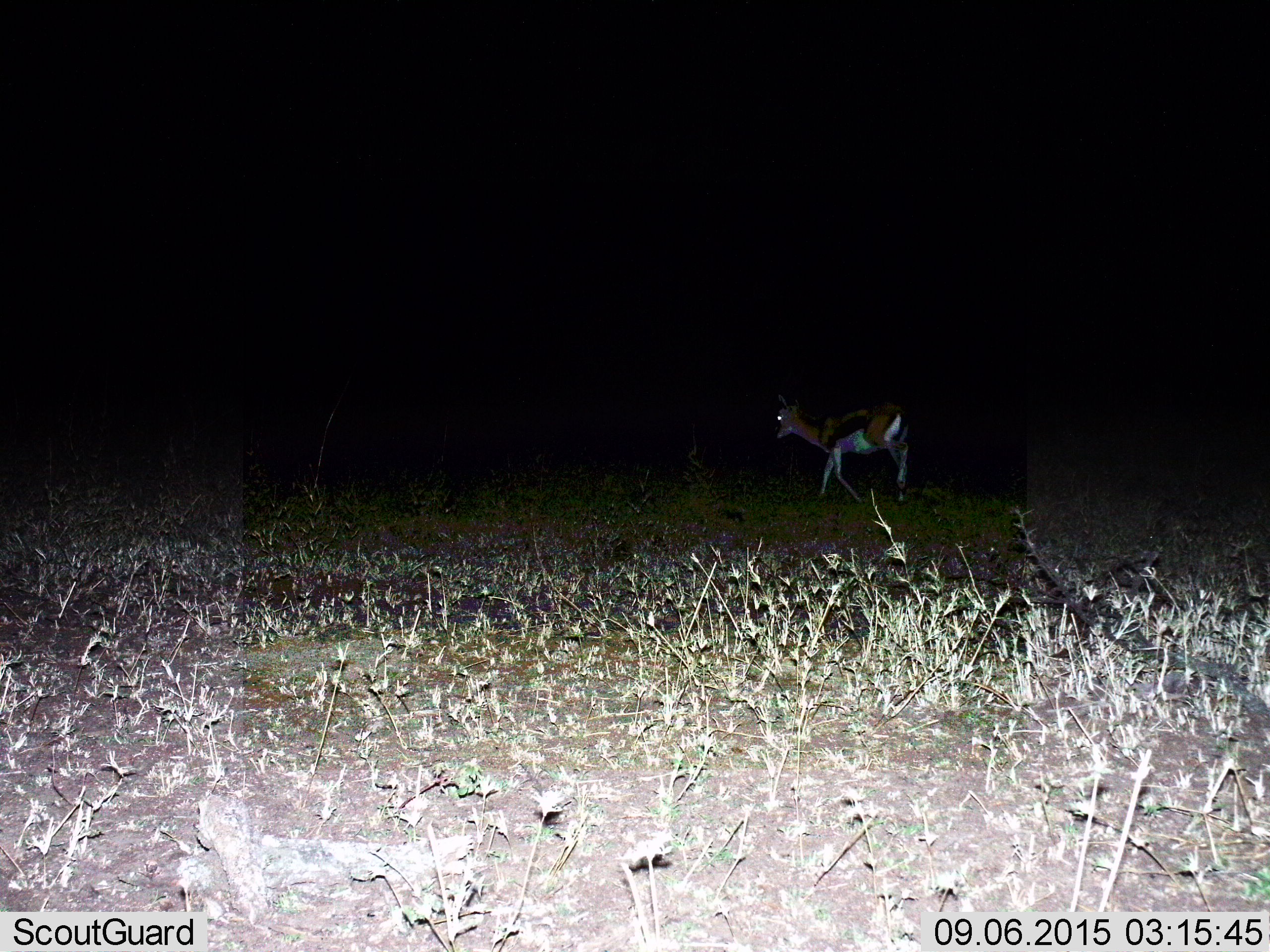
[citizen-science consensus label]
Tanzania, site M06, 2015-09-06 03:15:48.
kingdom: Animalia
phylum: Chordata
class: Mammalia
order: Artiodactyla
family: Bovidae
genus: Eudorcas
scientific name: Eudorcas thomsonii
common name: thomson's gazelle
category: gazellethomsons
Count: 1.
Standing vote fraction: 22%.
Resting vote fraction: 0%.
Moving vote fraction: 78%.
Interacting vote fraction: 0%.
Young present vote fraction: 0%.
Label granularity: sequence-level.